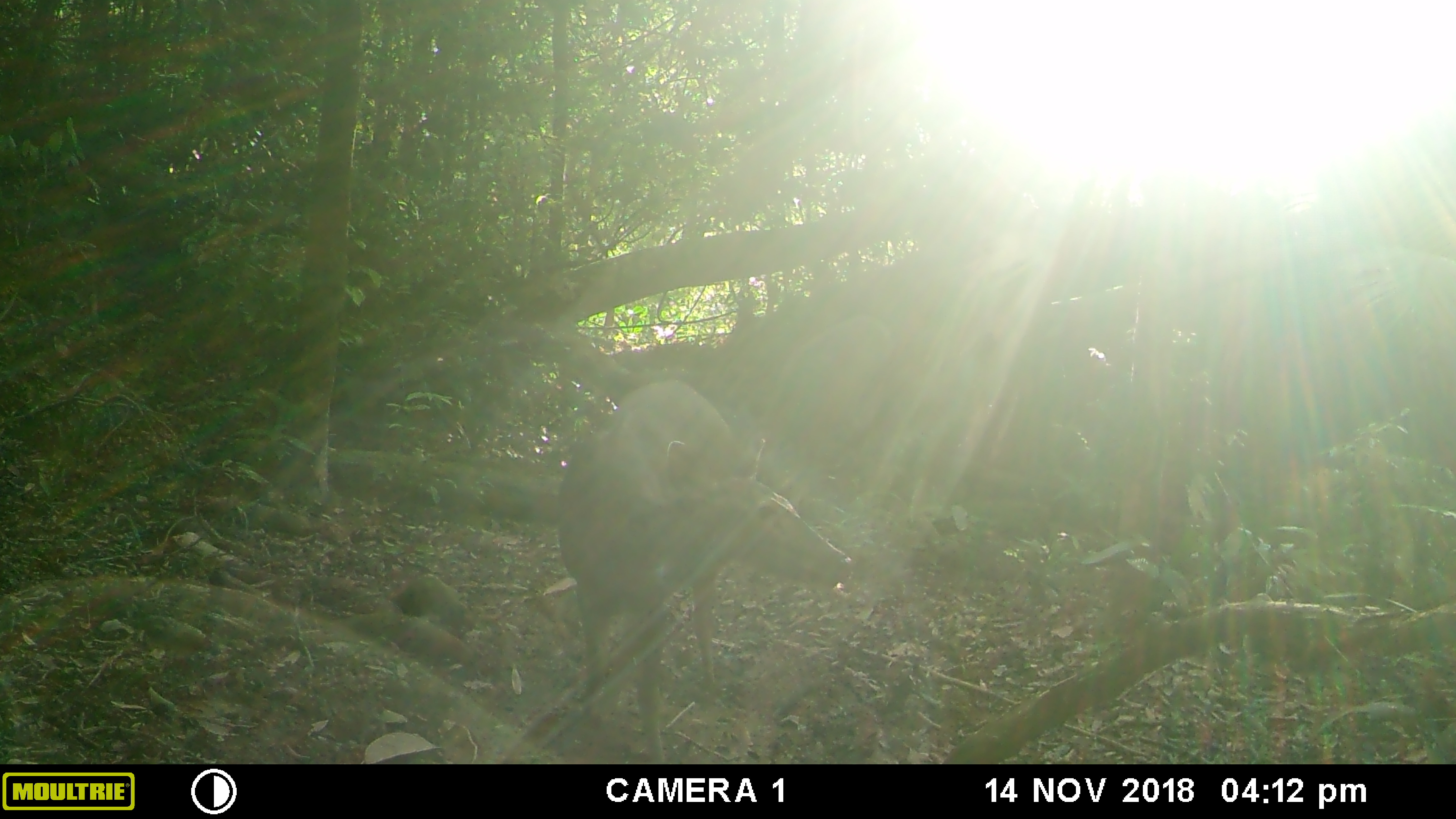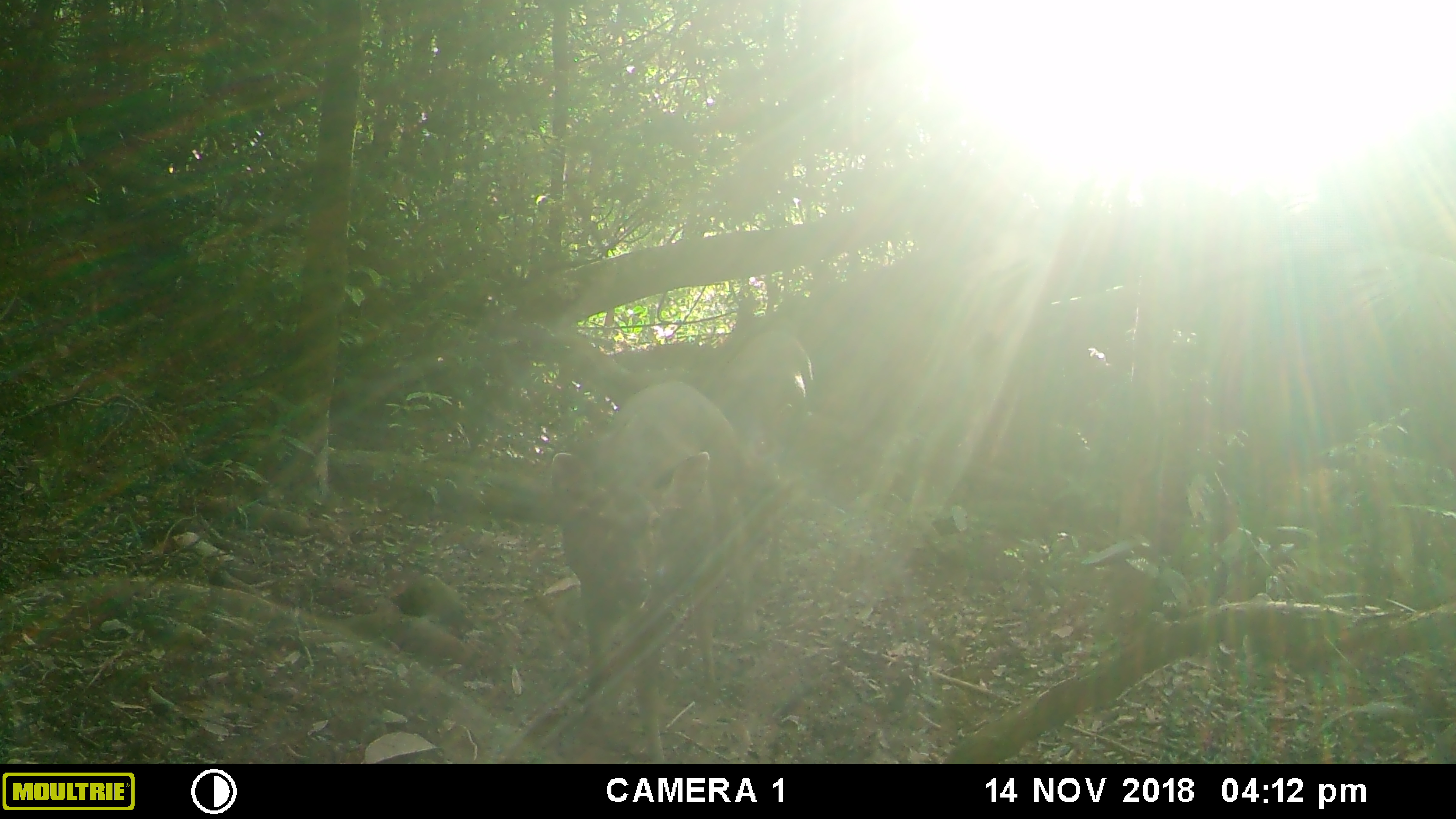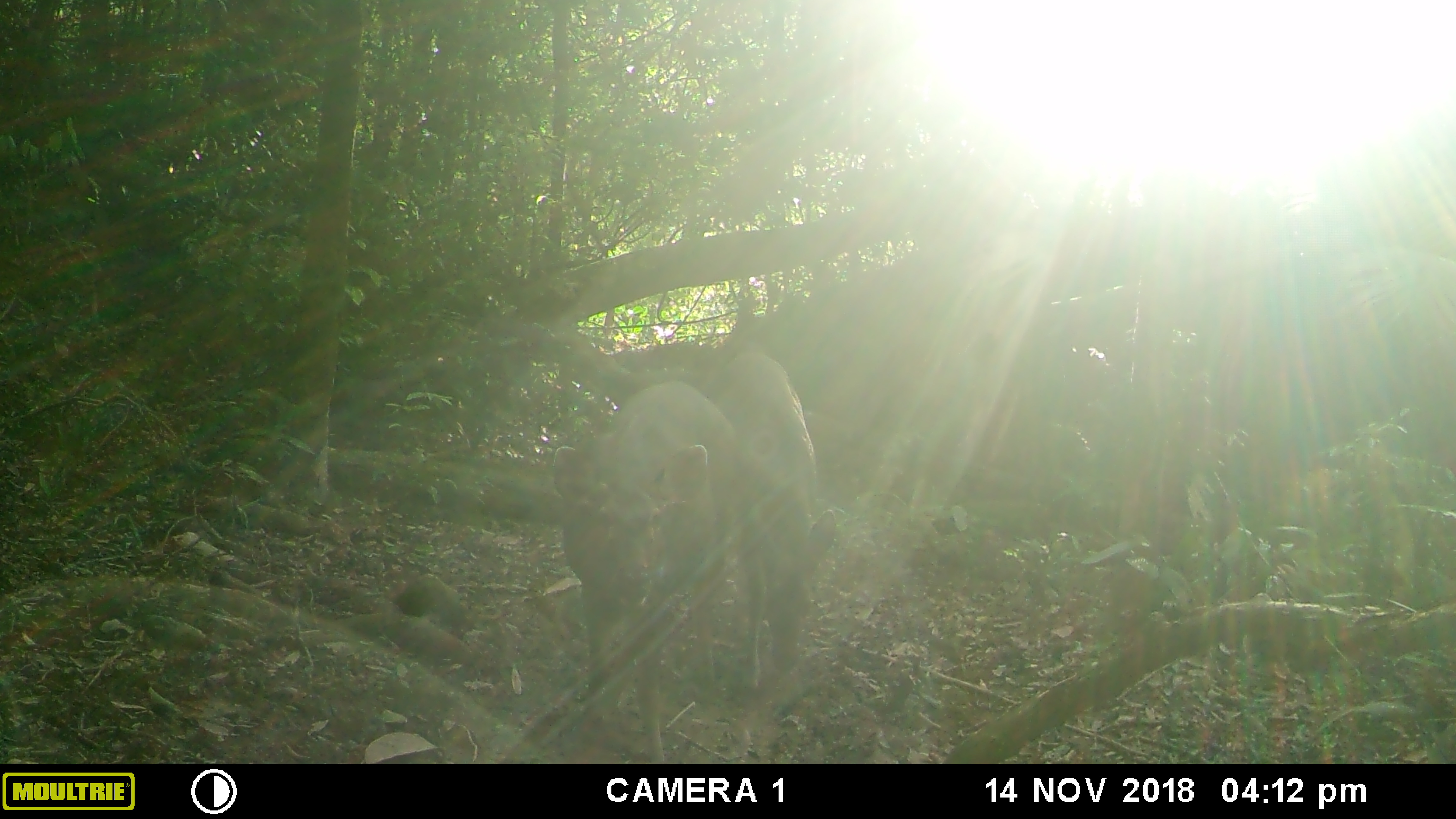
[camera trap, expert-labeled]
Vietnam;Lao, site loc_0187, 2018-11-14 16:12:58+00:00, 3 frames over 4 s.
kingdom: Animalia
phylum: Chordata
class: Mammalia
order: Artiodactyla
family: Cervidae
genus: Rusa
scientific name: Rusa unicolor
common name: sambar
Sambar (Rusa unicolor). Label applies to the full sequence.